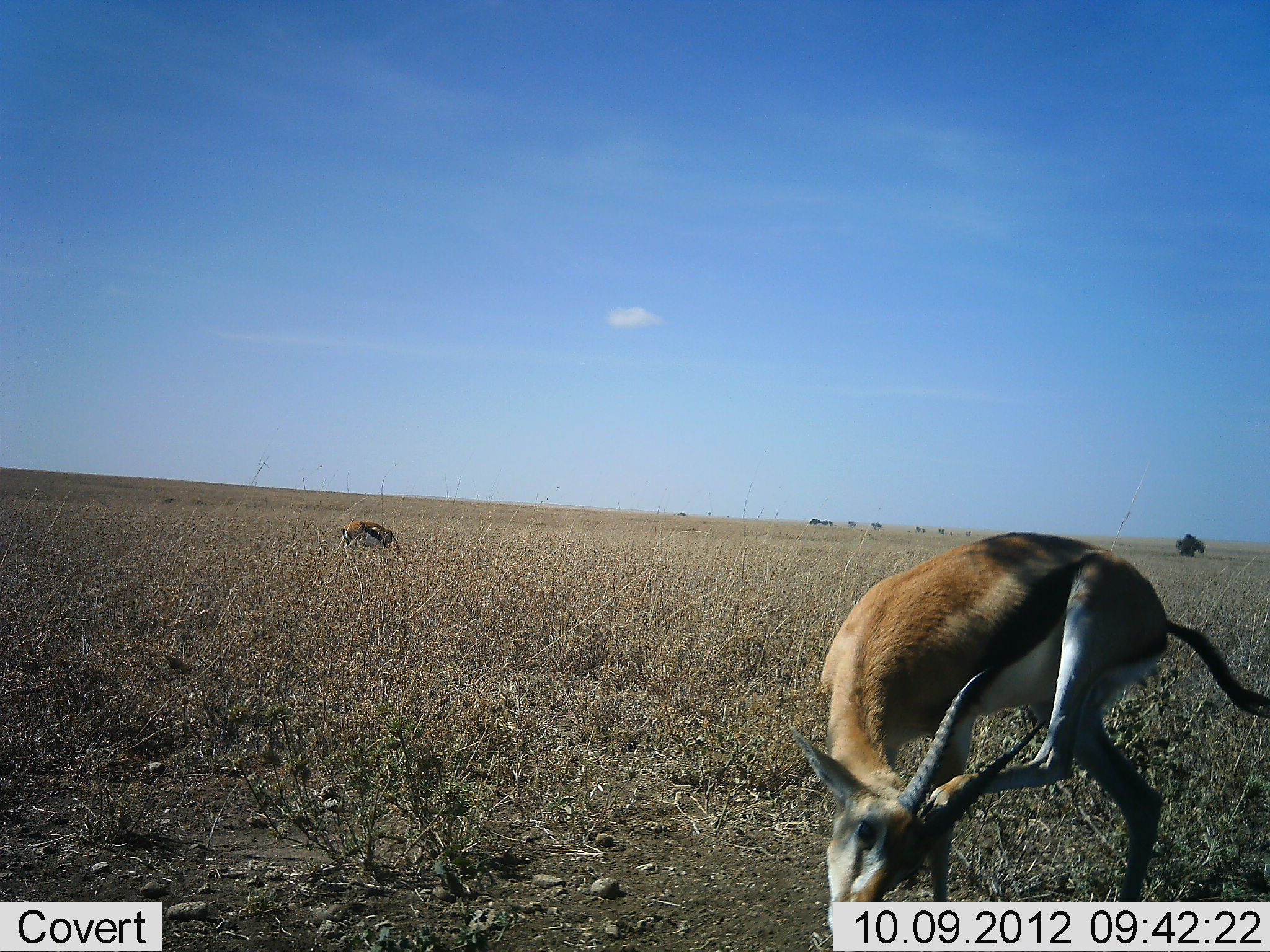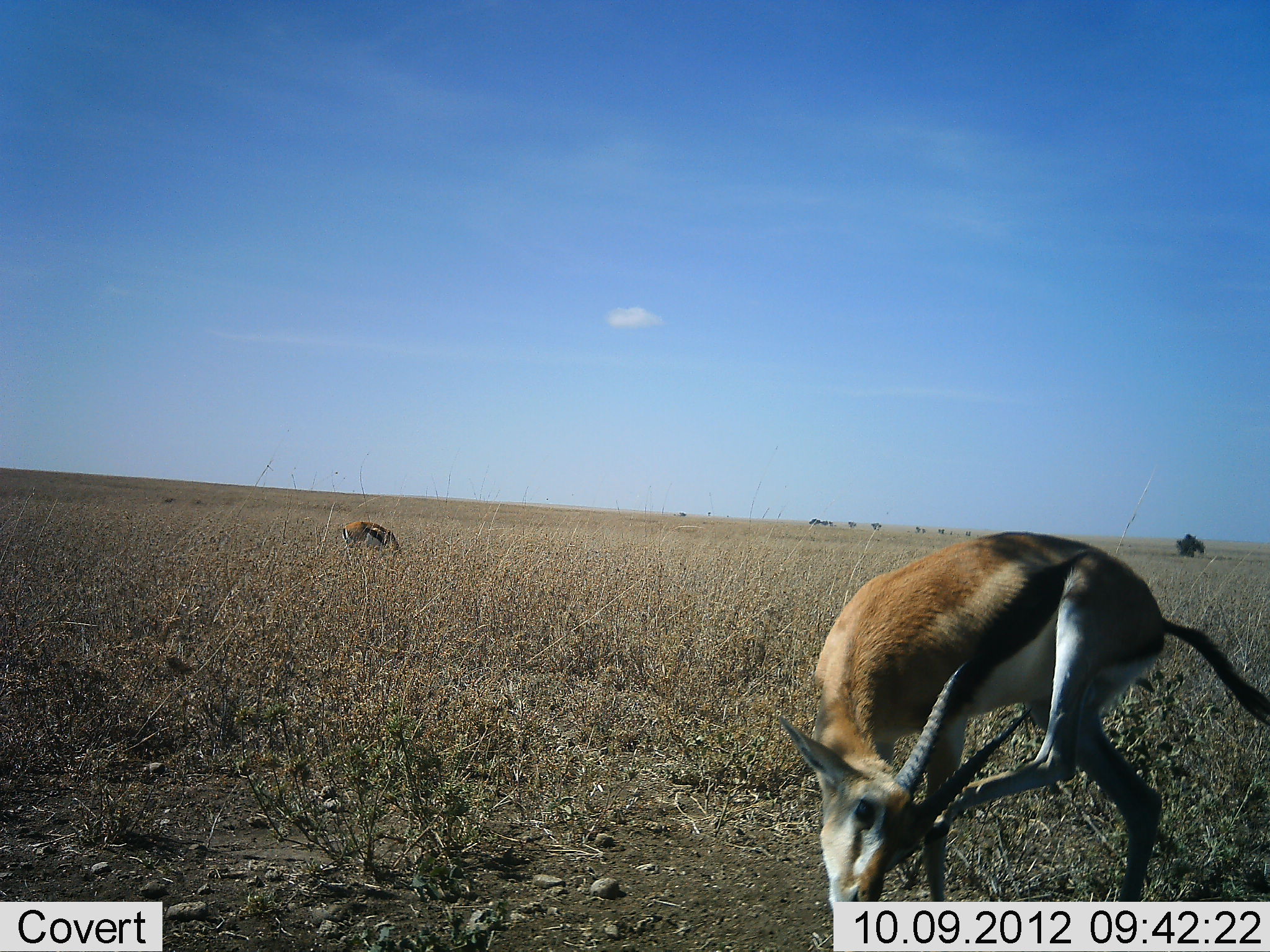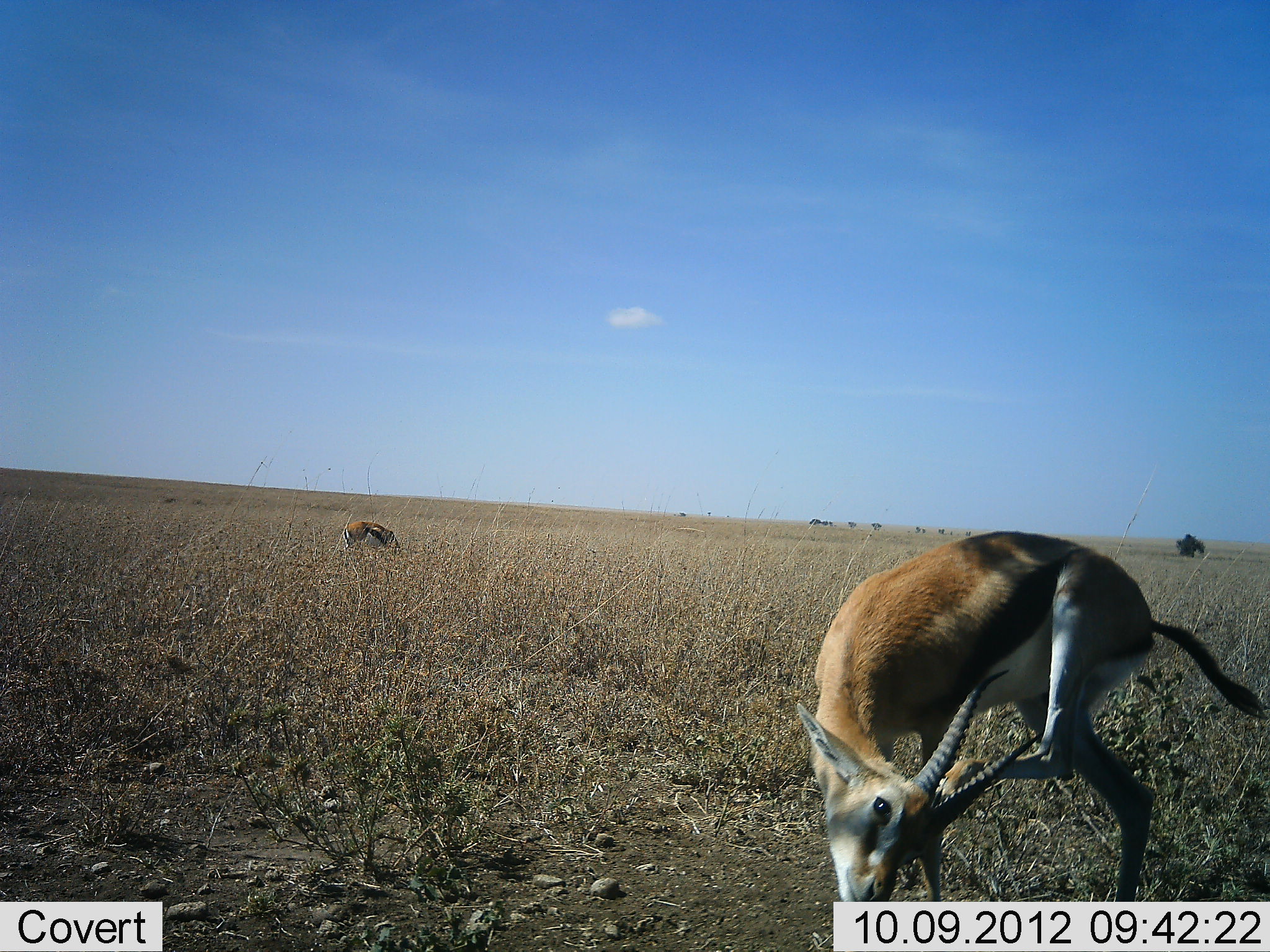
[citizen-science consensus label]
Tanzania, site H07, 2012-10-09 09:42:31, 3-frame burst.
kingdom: Animalia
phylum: Chordata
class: Mammalia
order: Artiodactyla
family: Bovidae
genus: Eudorcas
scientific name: Eudorcas thomsonii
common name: thomson's gazelle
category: gazellethomsons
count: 2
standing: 70%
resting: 0%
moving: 10%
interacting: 0%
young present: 0%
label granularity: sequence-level